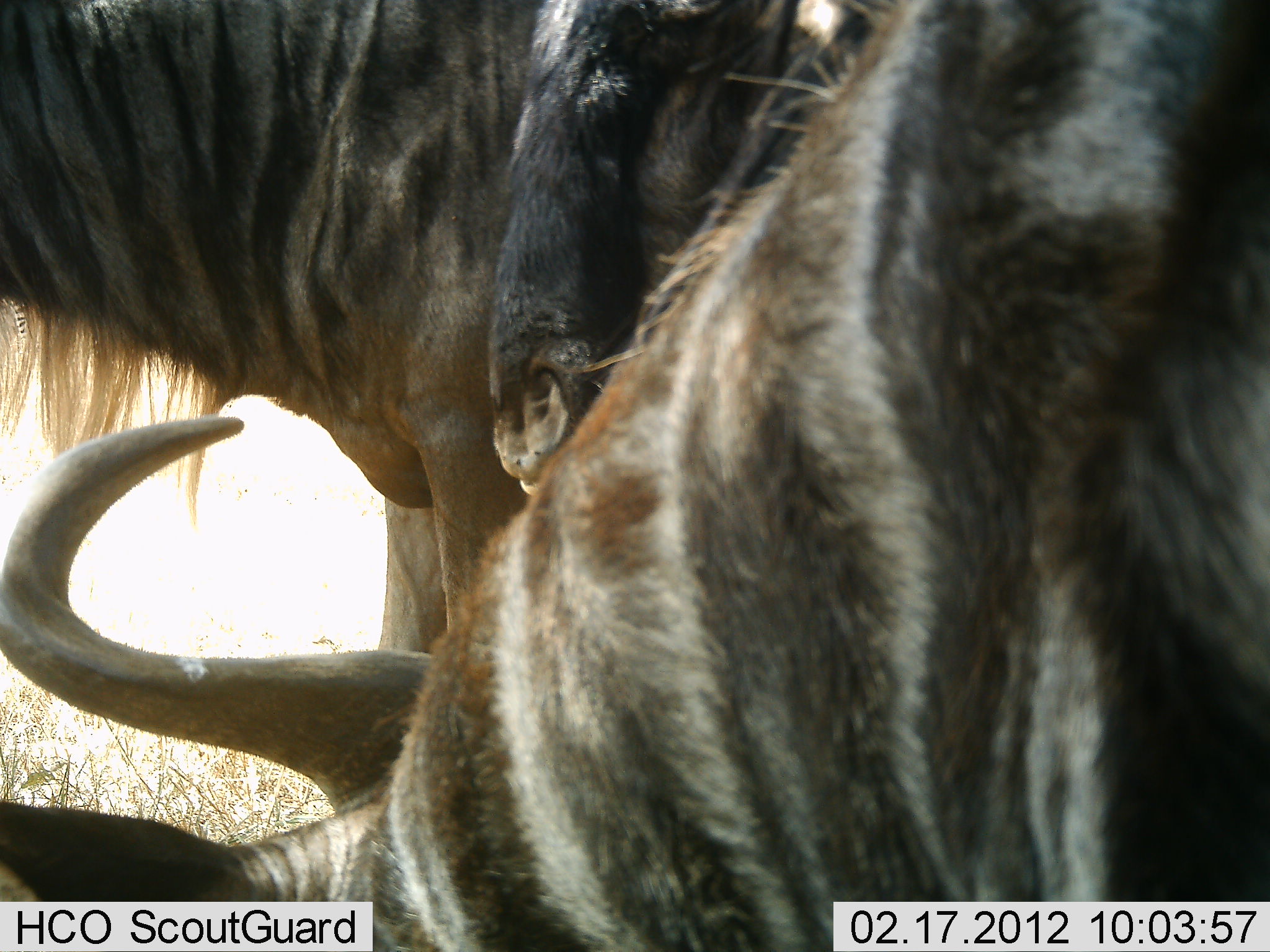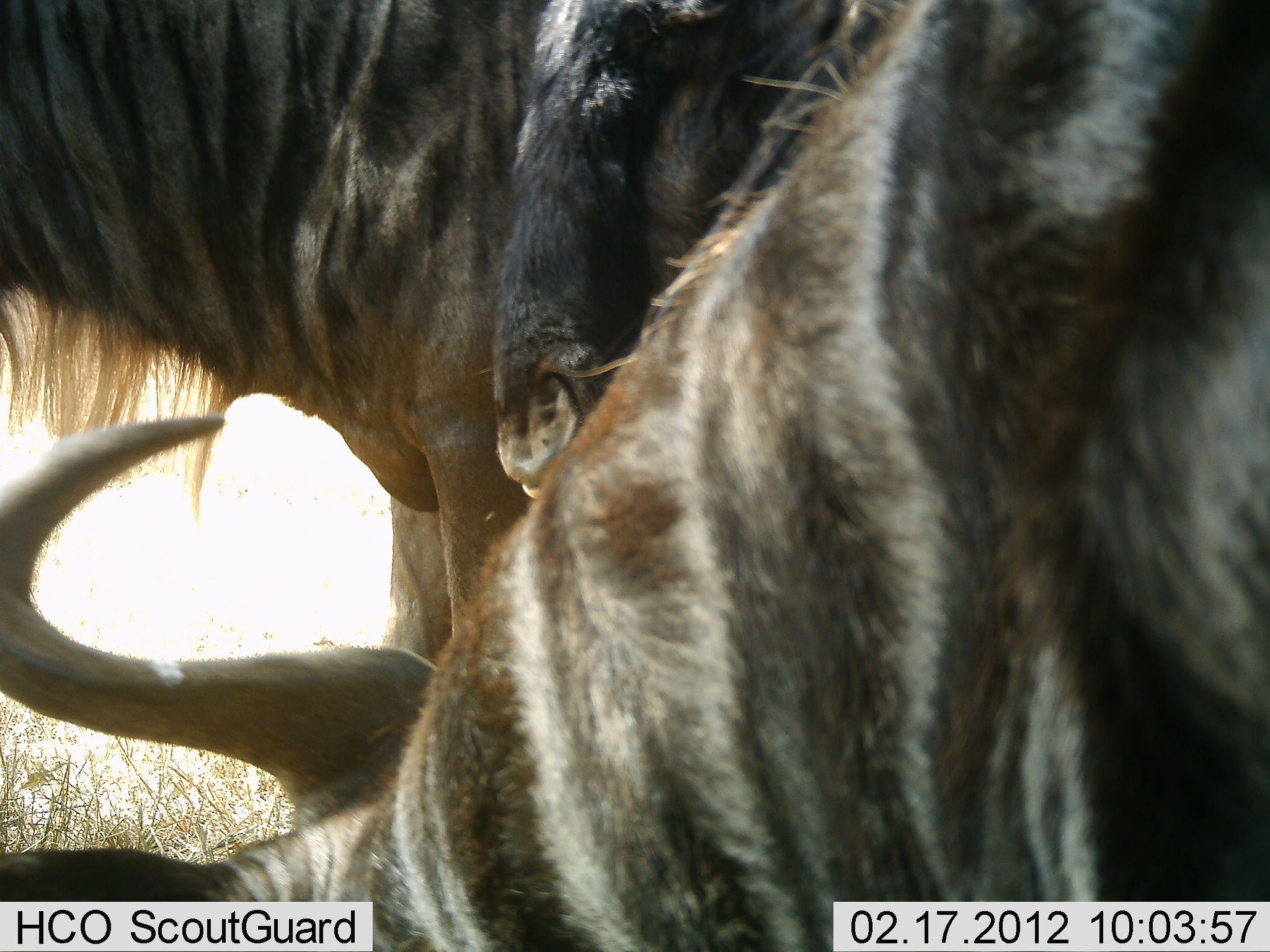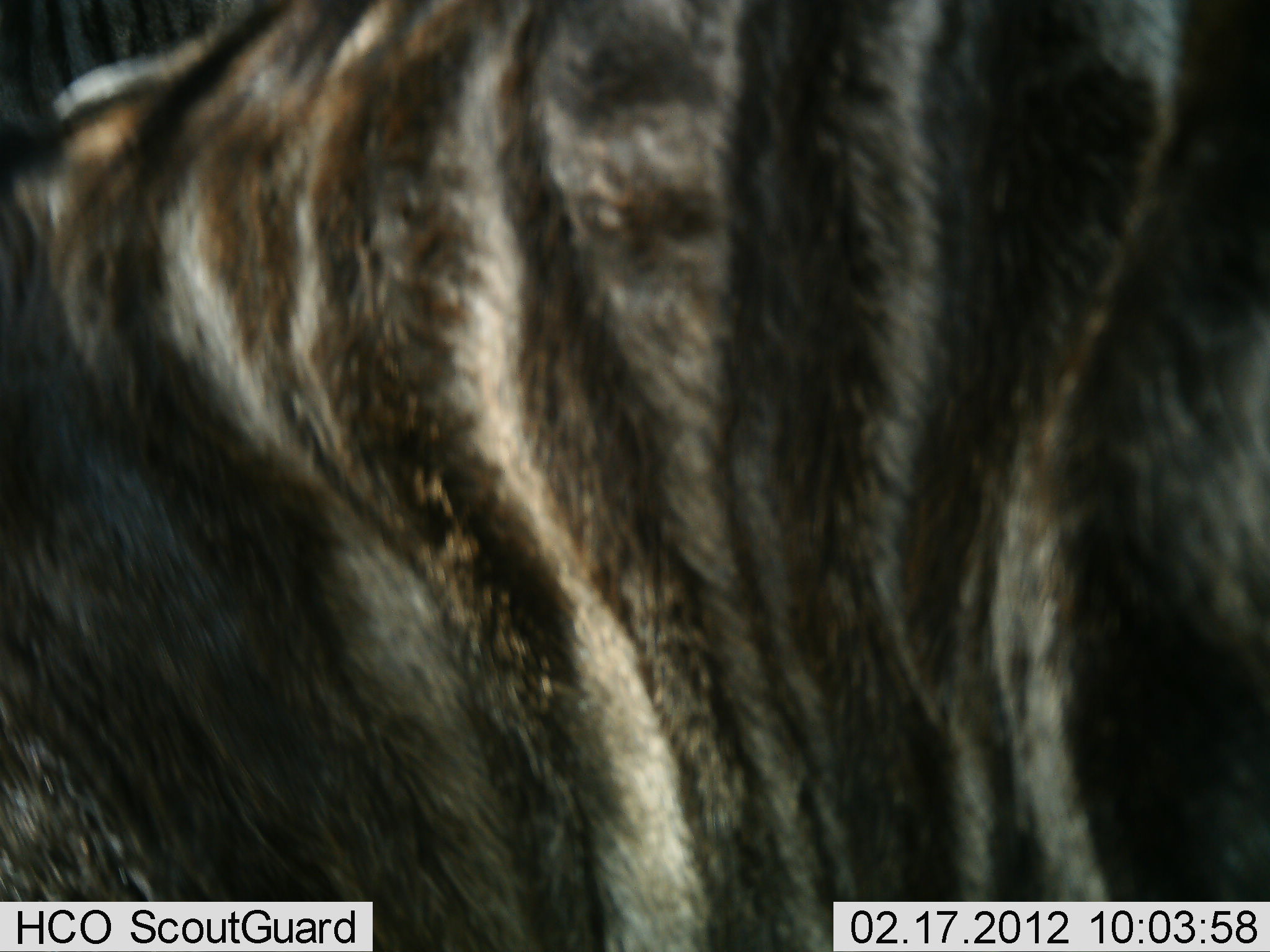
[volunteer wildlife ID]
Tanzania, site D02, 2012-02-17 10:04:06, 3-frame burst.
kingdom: Animalia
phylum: Chordata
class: Mammalia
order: Artiodactyla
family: Bovidae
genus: Connochaetes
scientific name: Connochaetes taurinus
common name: blue wildebeest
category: wildebeest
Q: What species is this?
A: Wildebeest (blue wildebeest) (Connochaetes taurinus).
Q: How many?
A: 3.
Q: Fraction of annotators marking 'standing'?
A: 70%.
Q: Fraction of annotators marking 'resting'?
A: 10%.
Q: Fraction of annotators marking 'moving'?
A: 15%.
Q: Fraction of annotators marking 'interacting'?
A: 15%.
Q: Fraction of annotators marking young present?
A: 5%.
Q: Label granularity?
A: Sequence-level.